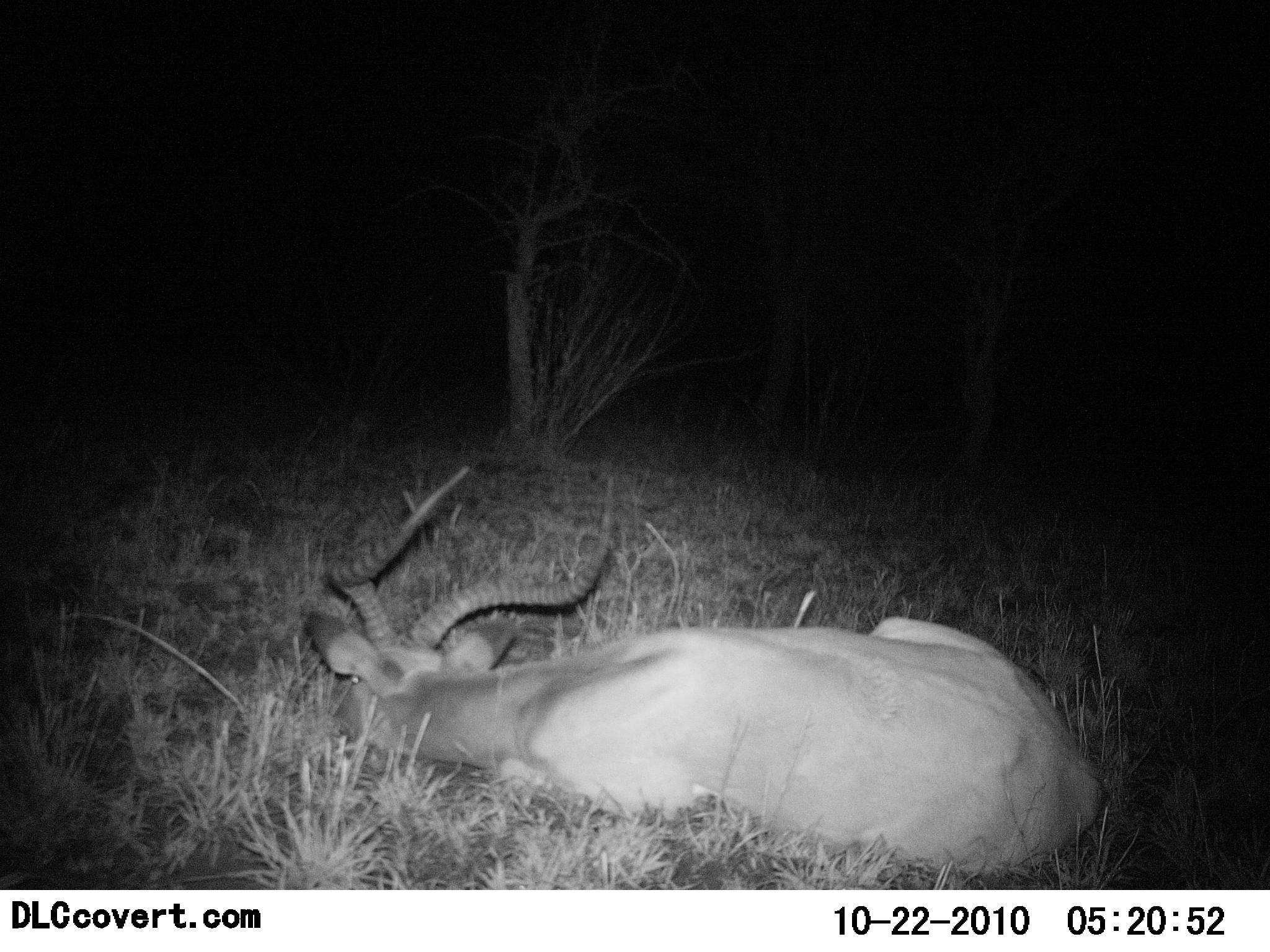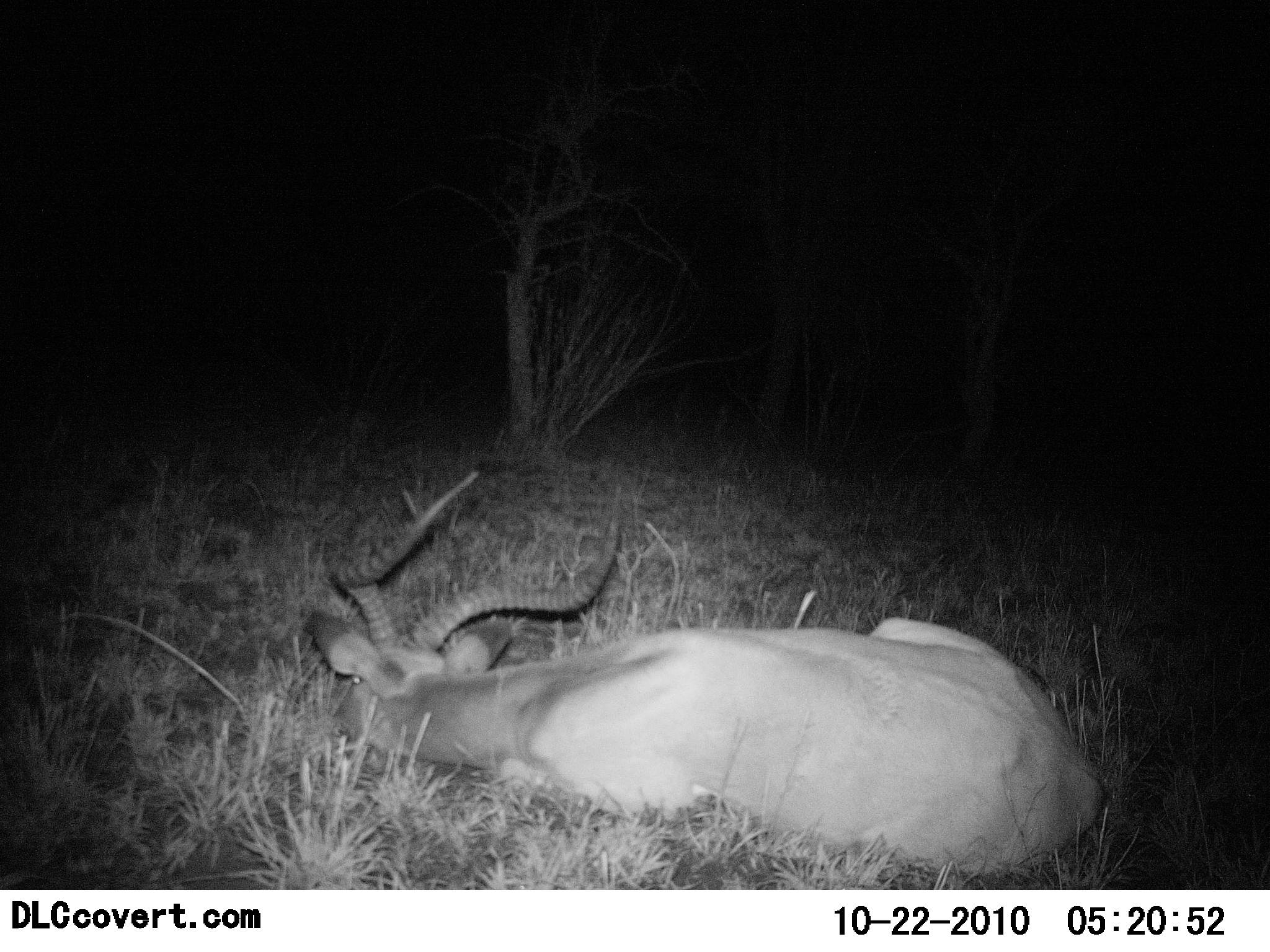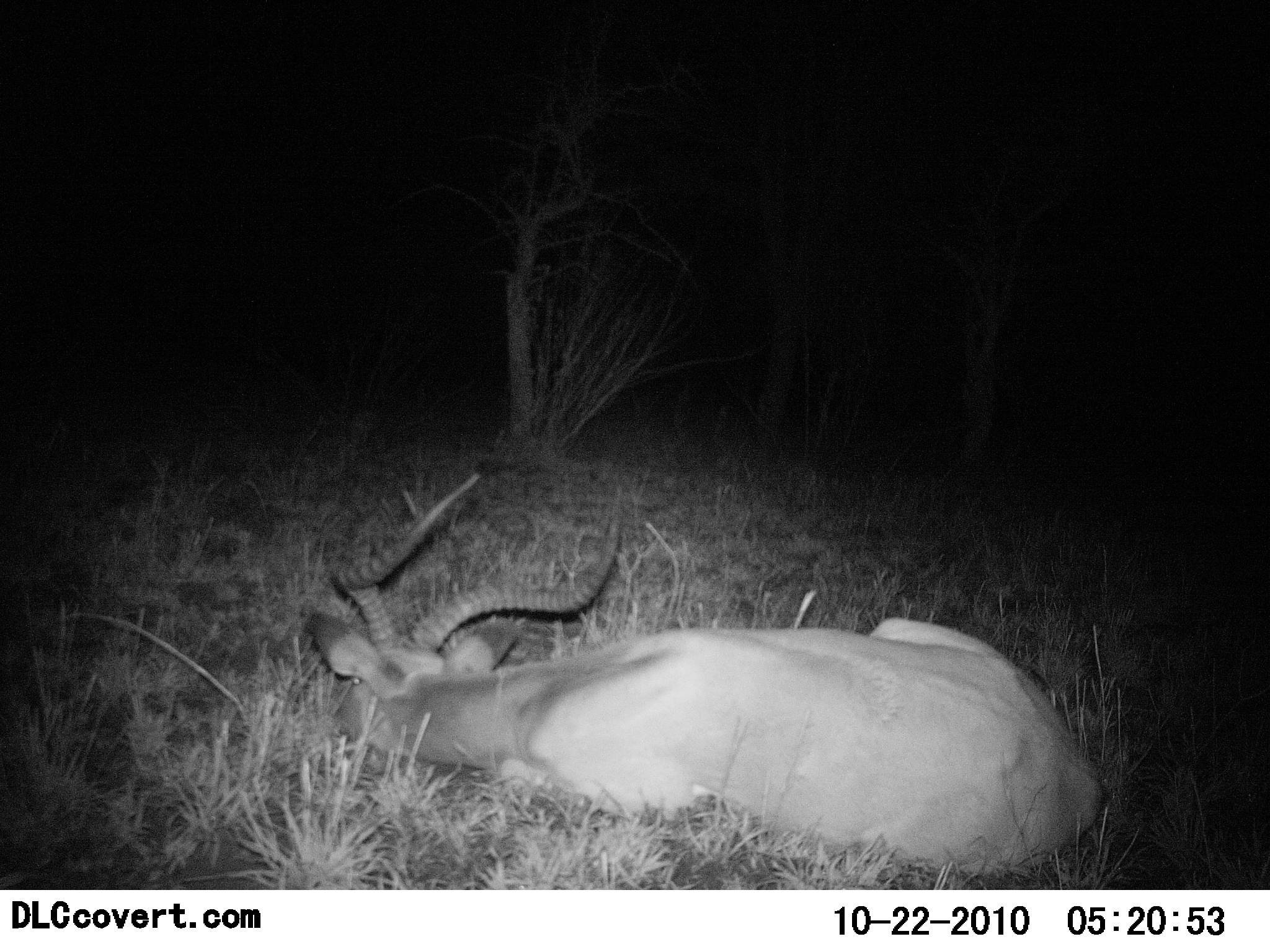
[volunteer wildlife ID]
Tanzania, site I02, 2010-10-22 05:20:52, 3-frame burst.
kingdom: Animalia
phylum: Chordata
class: Mammalia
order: Artiodactyla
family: Bovidae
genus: Aepyceros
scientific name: Aepyceros melampus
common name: impala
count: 1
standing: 0%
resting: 100%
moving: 0%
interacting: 0%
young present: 0%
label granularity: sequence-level